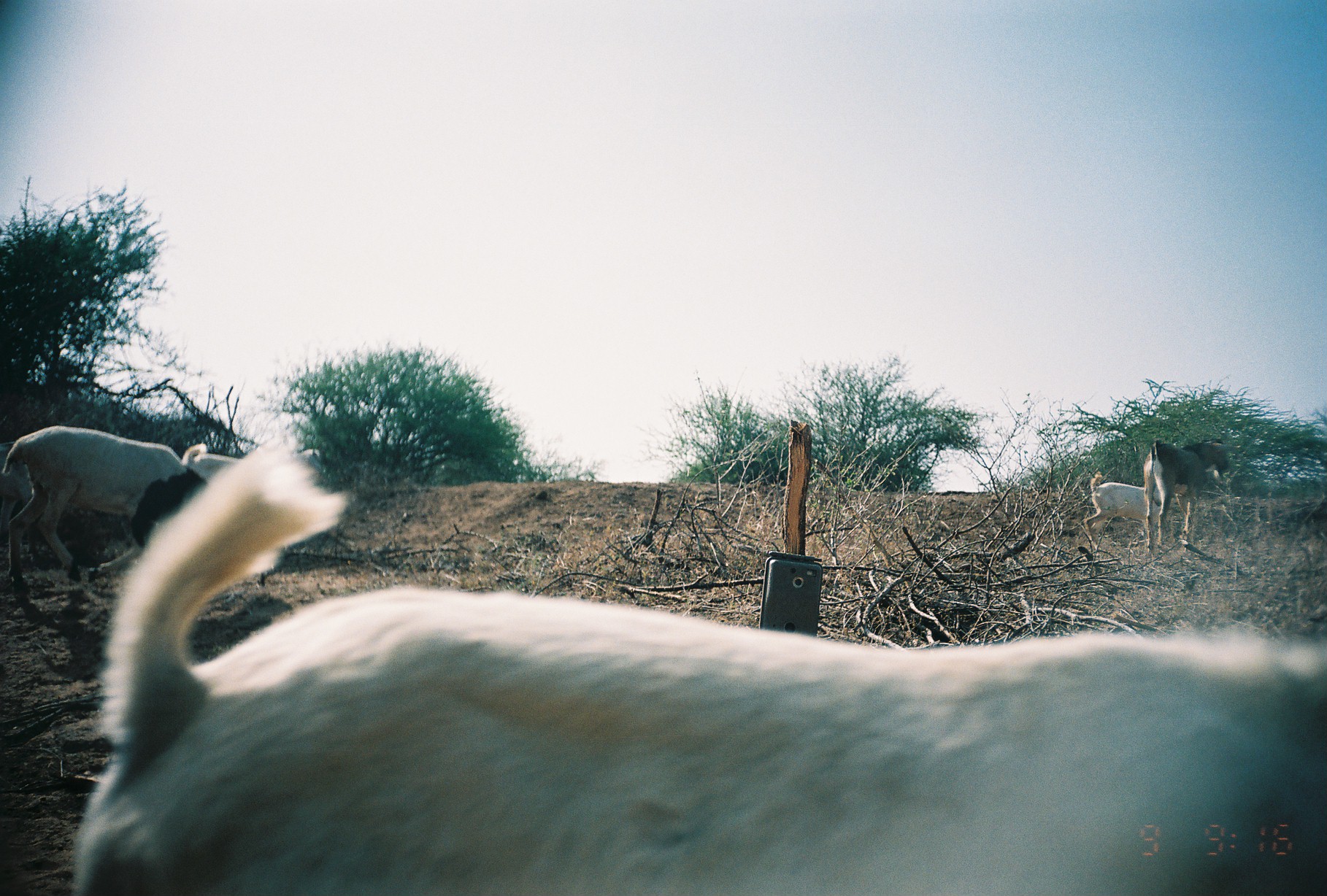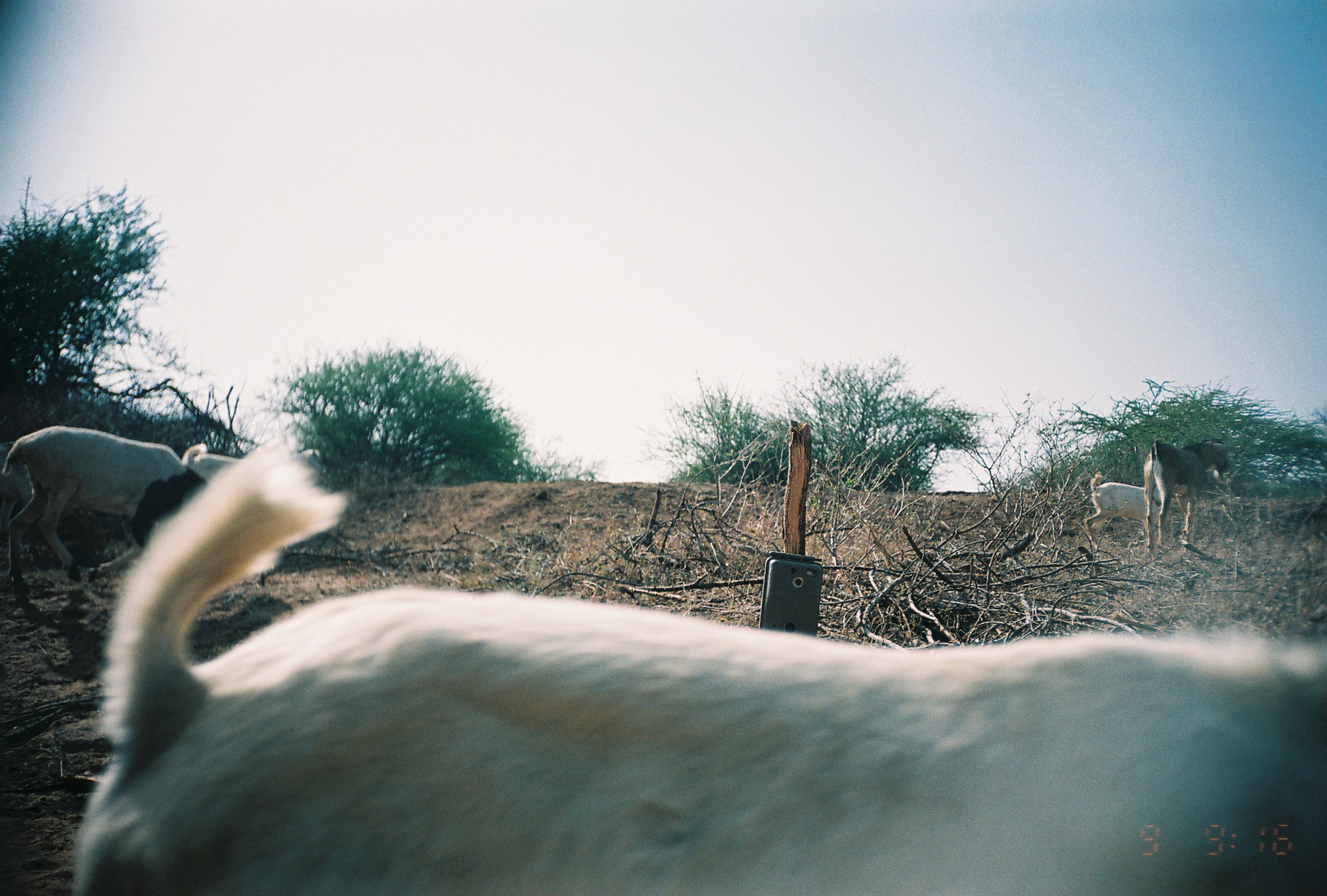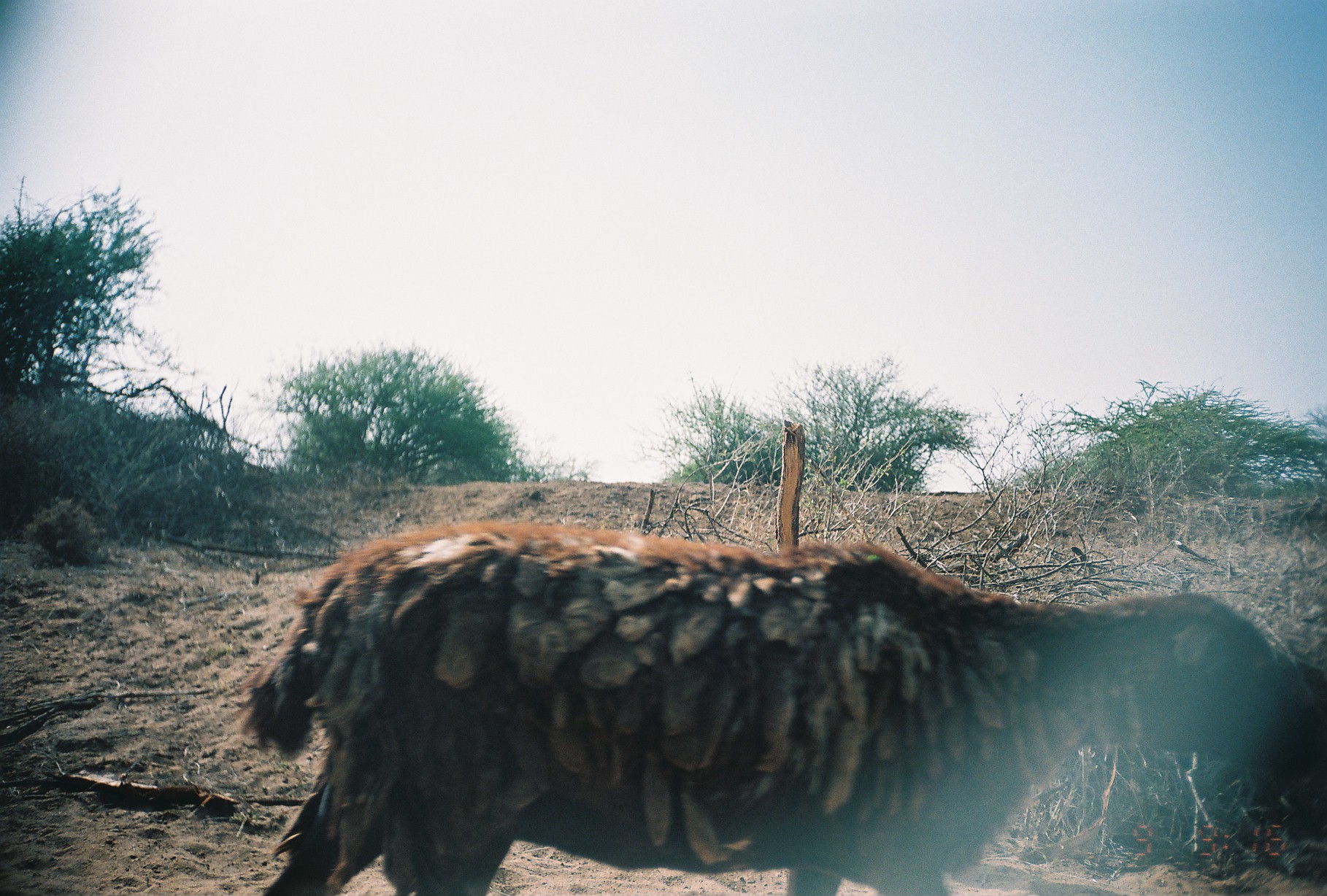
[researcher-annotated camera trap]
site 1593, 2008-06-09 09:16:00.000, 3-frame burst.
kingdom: Animalia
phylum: Chordata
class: Mammalia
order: Artiodactyla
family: Bovidae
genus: Capra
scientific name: Capra aegagrus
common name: wild goat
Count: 4.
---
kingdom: Animalia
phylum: Chordata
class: Mammalia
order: Artiodactyla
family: Bovidae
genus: Ovis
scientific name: Ovis aries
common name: domestic sheep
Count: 1.